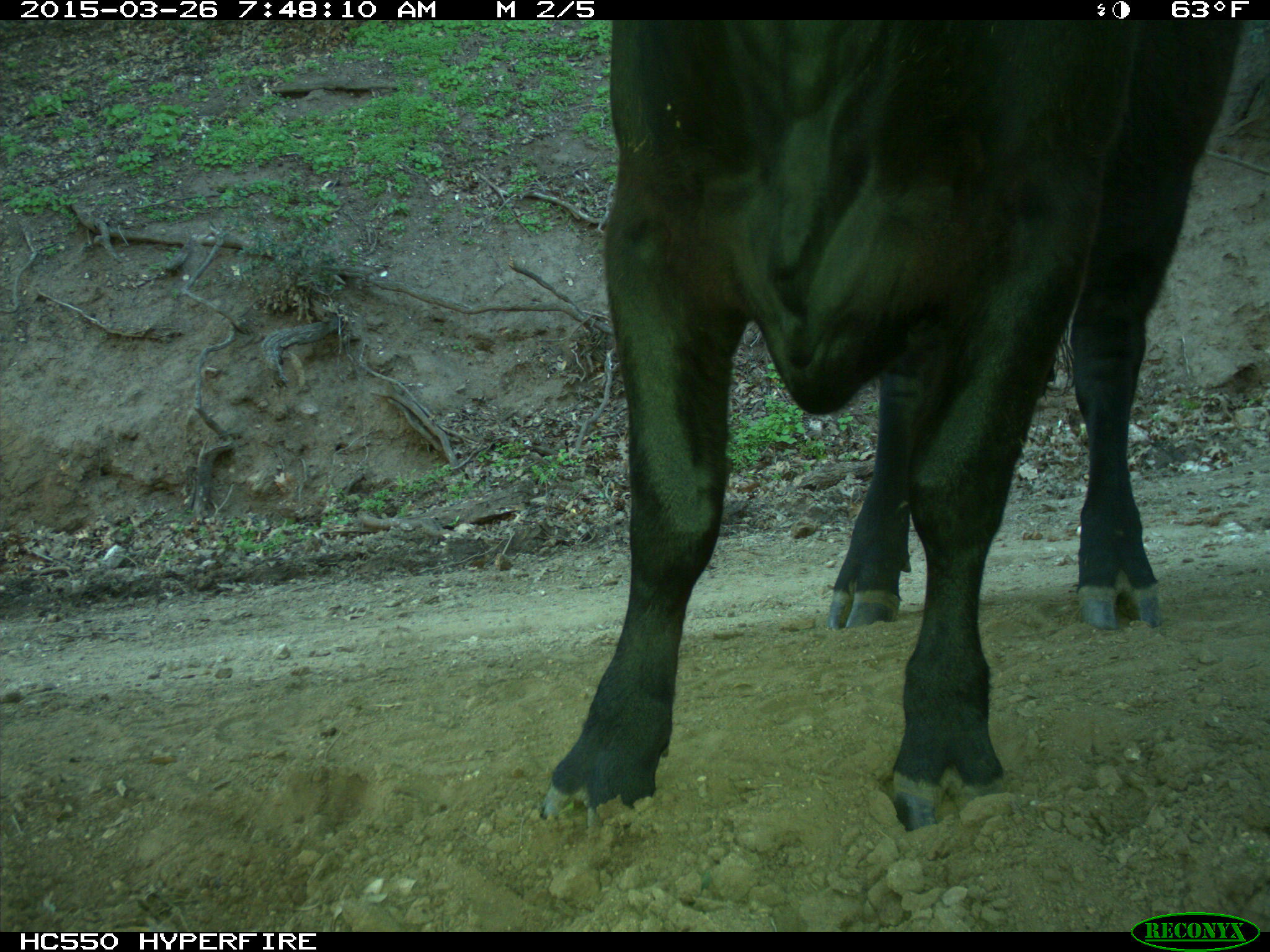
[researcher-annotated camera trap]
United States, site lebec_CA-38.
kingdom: Animalia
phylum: Chordata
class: Mammalia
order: Artiodactyla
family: Bovidae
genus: Bos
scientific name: Bos taurus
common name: domestic cow